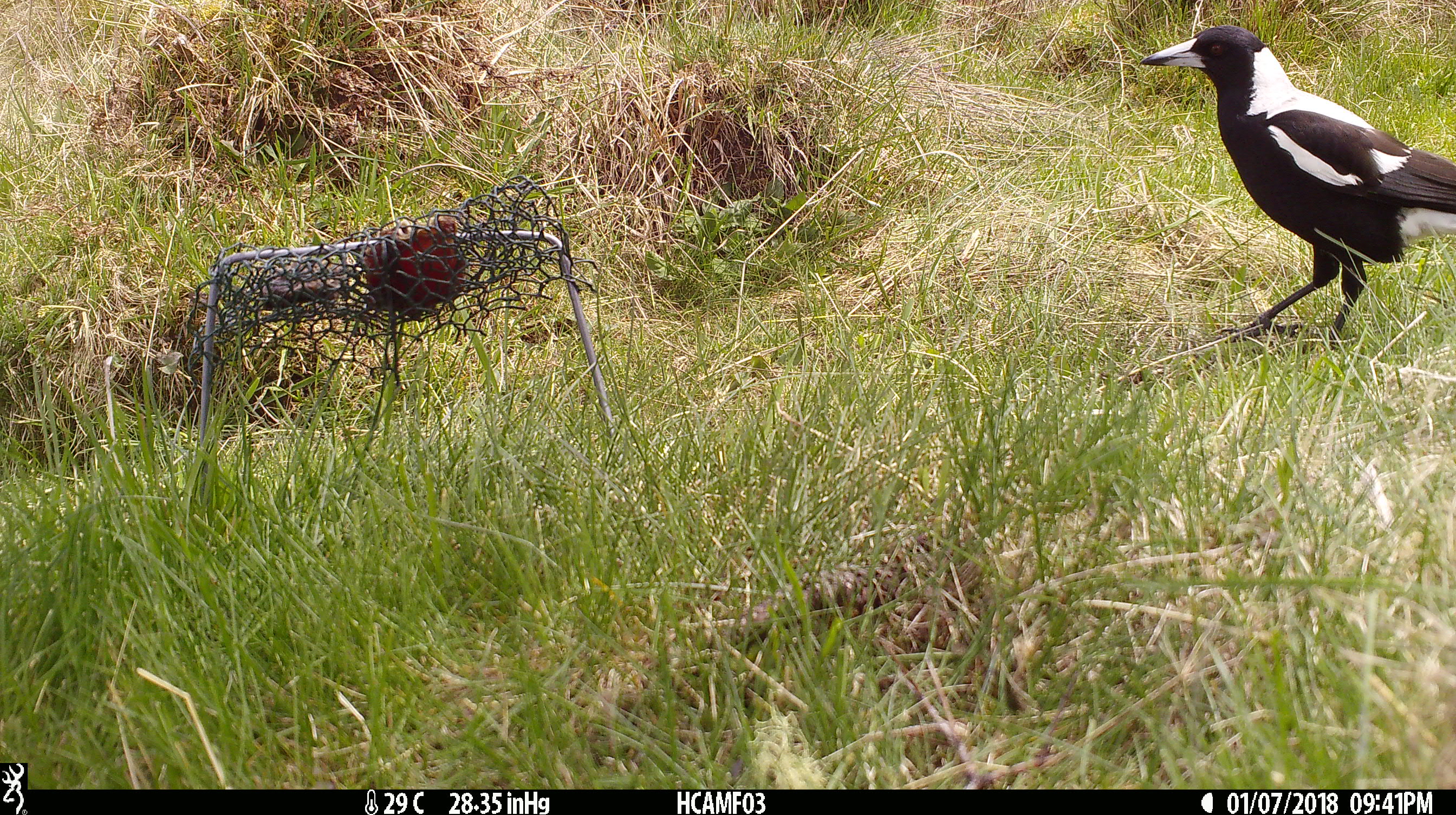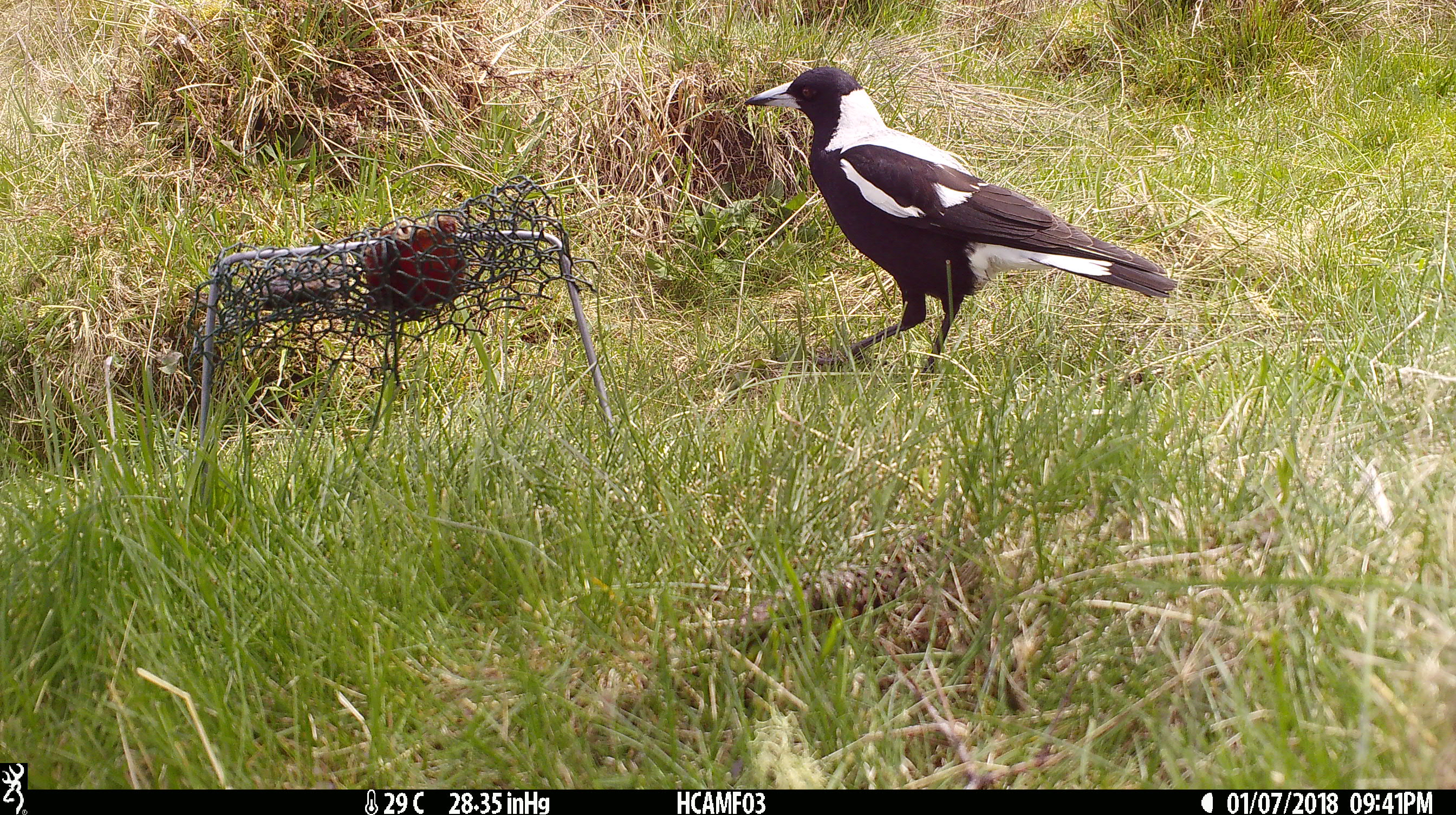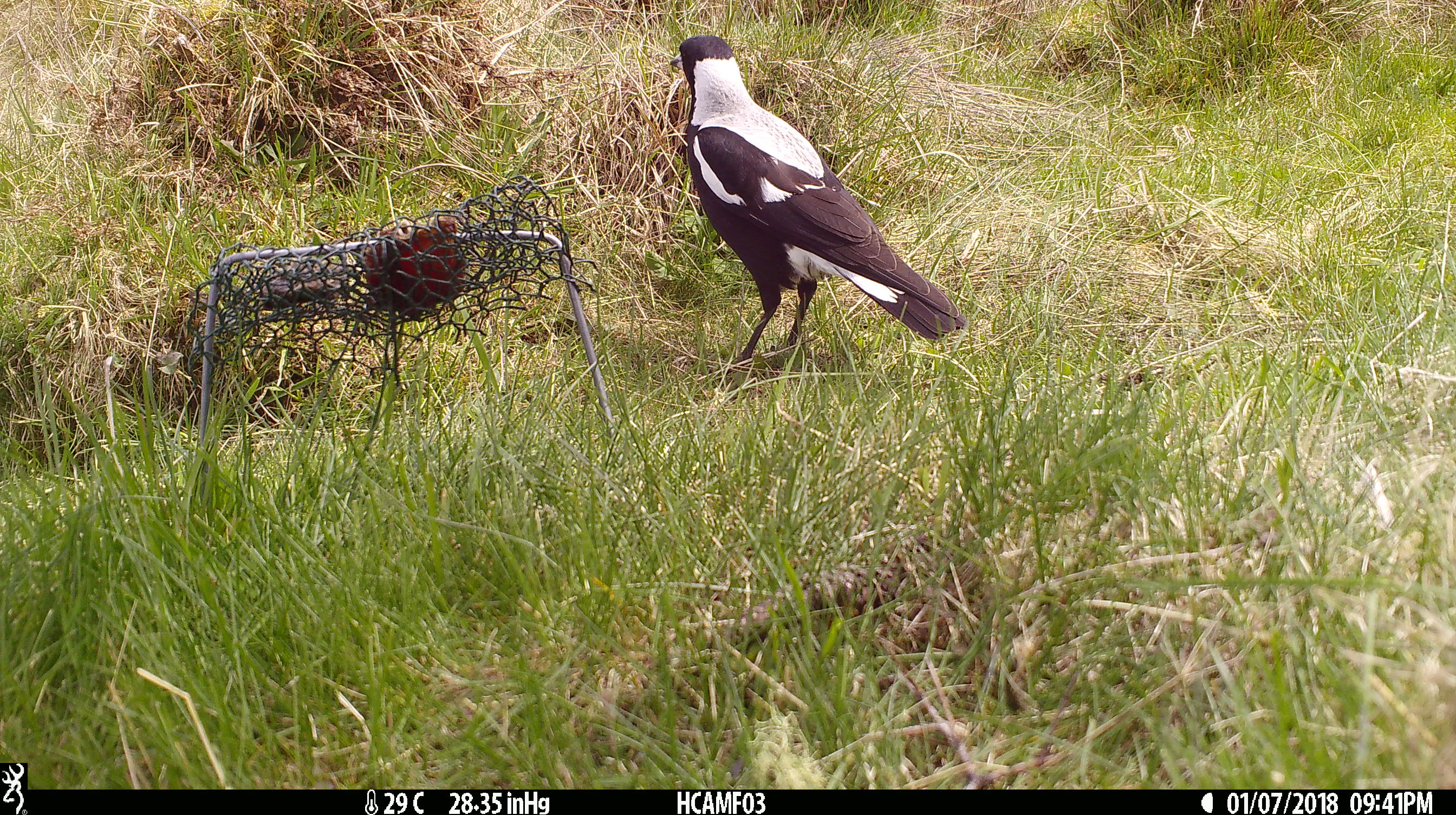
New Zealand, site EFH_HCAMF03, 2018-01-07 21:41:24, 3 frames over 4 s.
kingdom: Animalia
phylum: Chordata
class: Aves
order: Passeriformes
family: Artamidae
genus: Gymnorhina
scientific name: Gymnorhina tibicen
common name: australian magpie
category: magpie